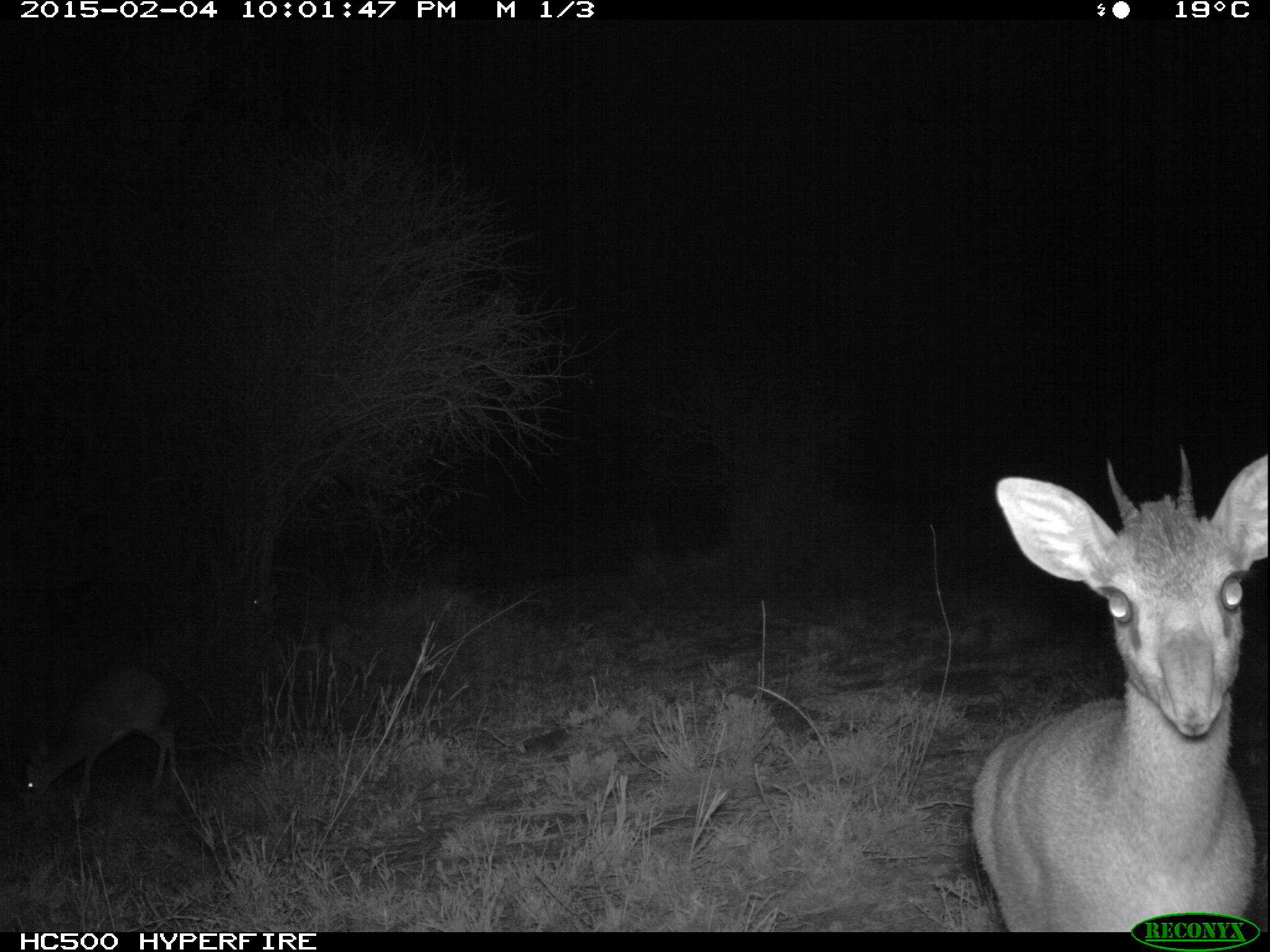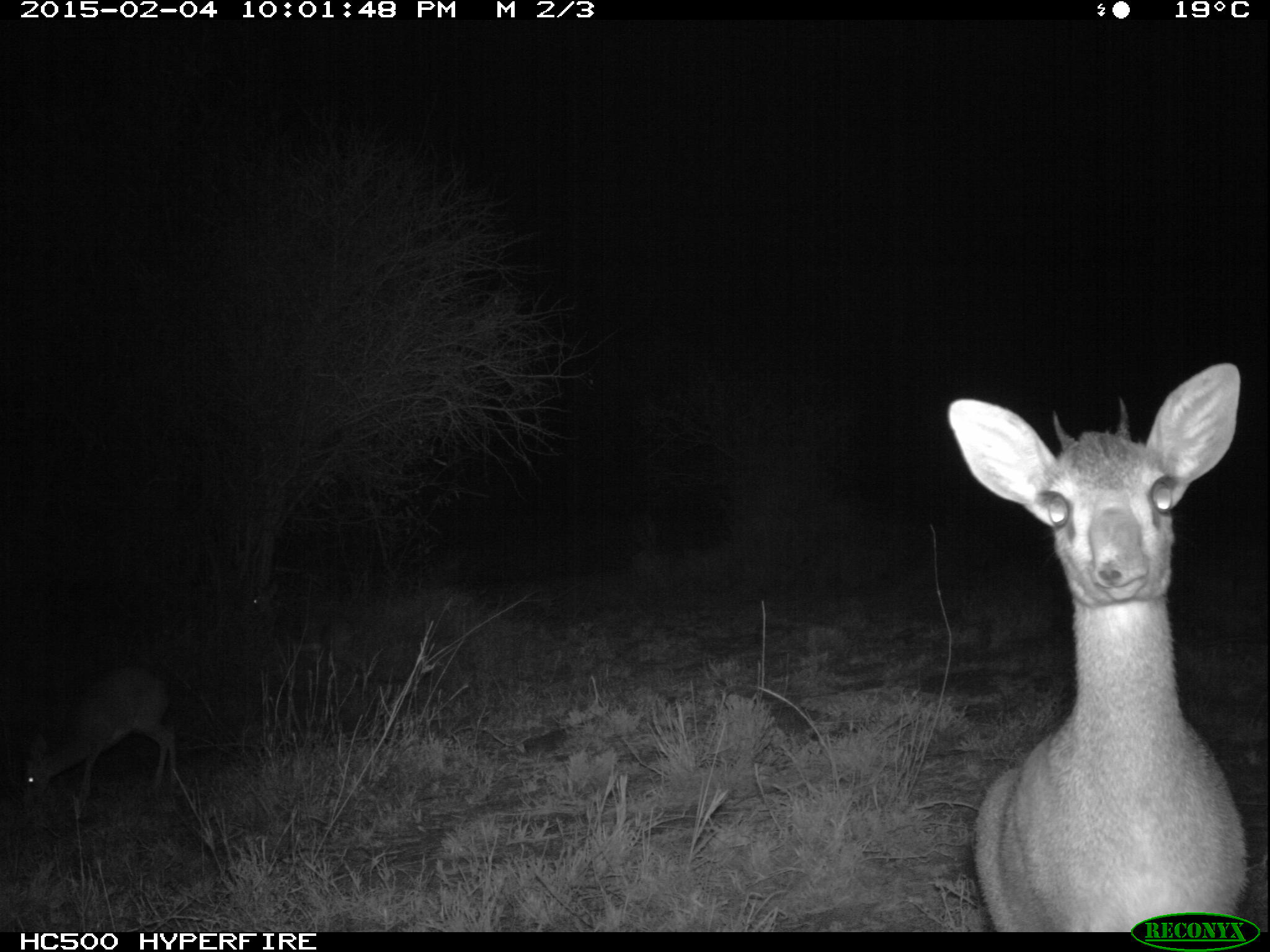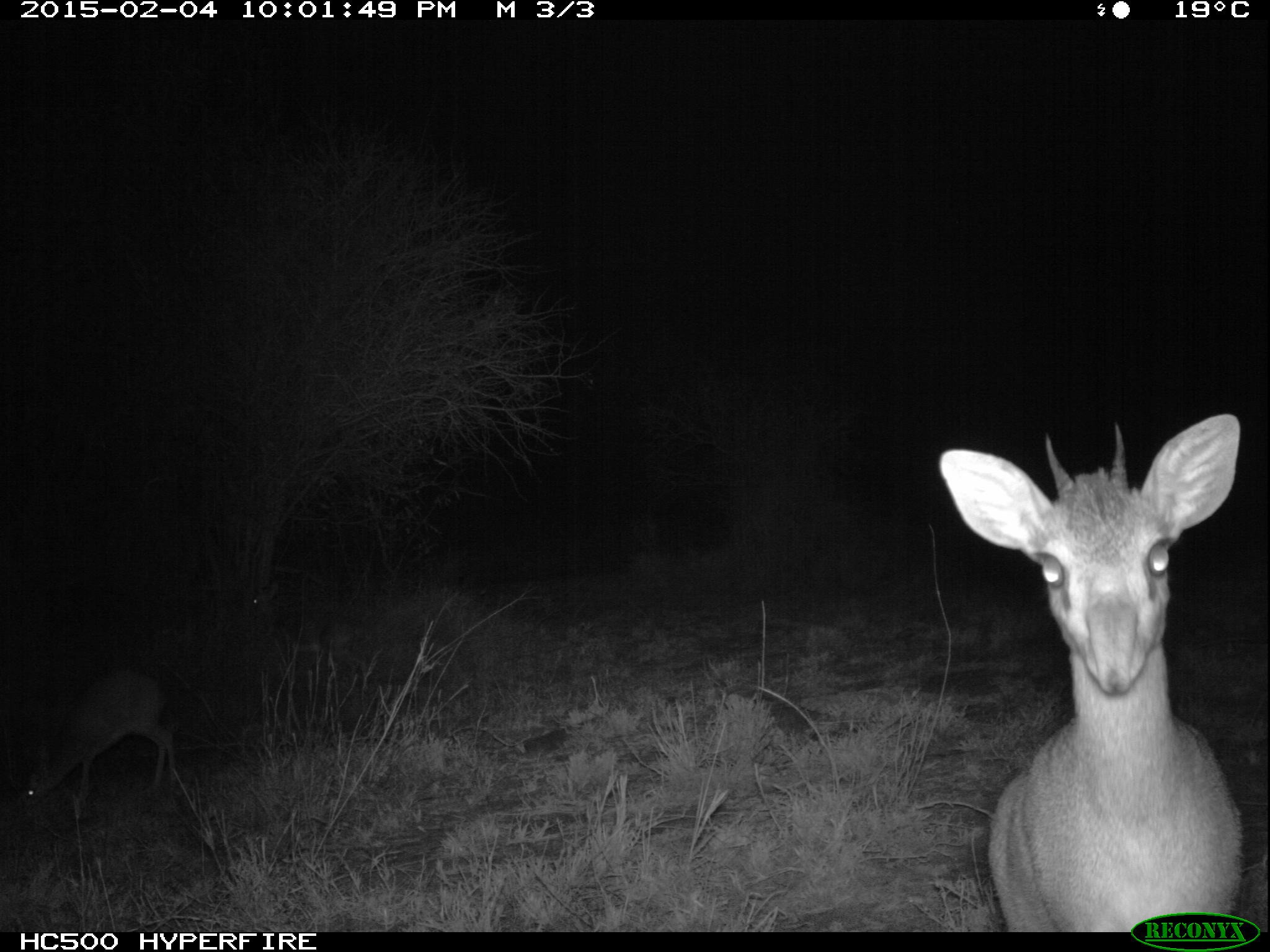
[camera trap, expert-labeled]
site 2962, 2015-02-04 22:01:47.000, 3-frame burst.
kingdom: Animalia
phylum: Chordata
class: Mammalia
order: Artiodactyla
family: Bovidae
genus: Madoqua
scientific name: Madoqua guentheri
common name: günther's dik-dik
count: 1